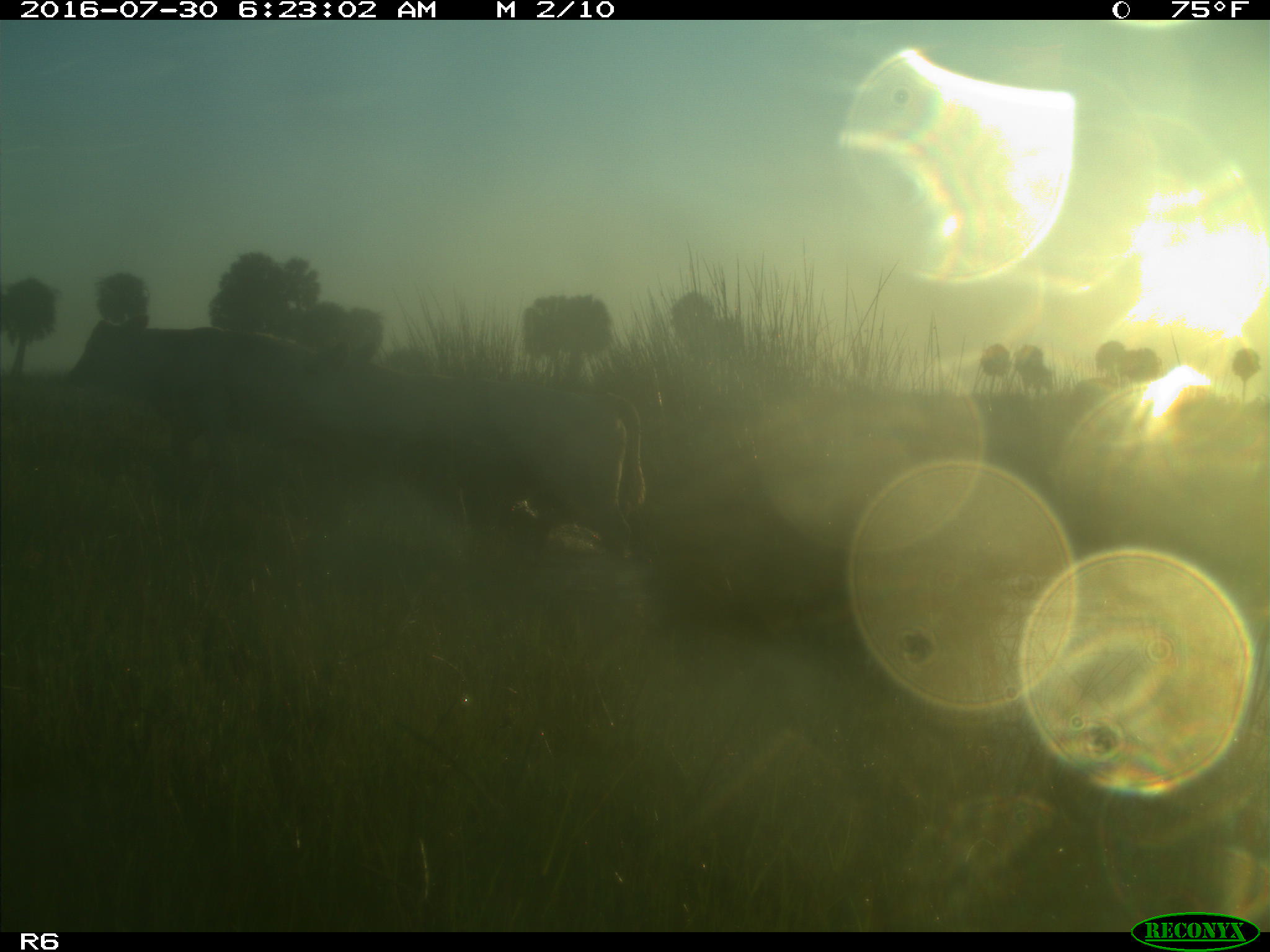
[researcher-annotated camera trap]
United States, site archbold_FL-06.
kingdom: Animalia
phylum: Chordata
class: Mammalia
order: Artiodactyla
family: Bovidae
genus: Bos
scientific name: Bos taurus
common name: domestic cow